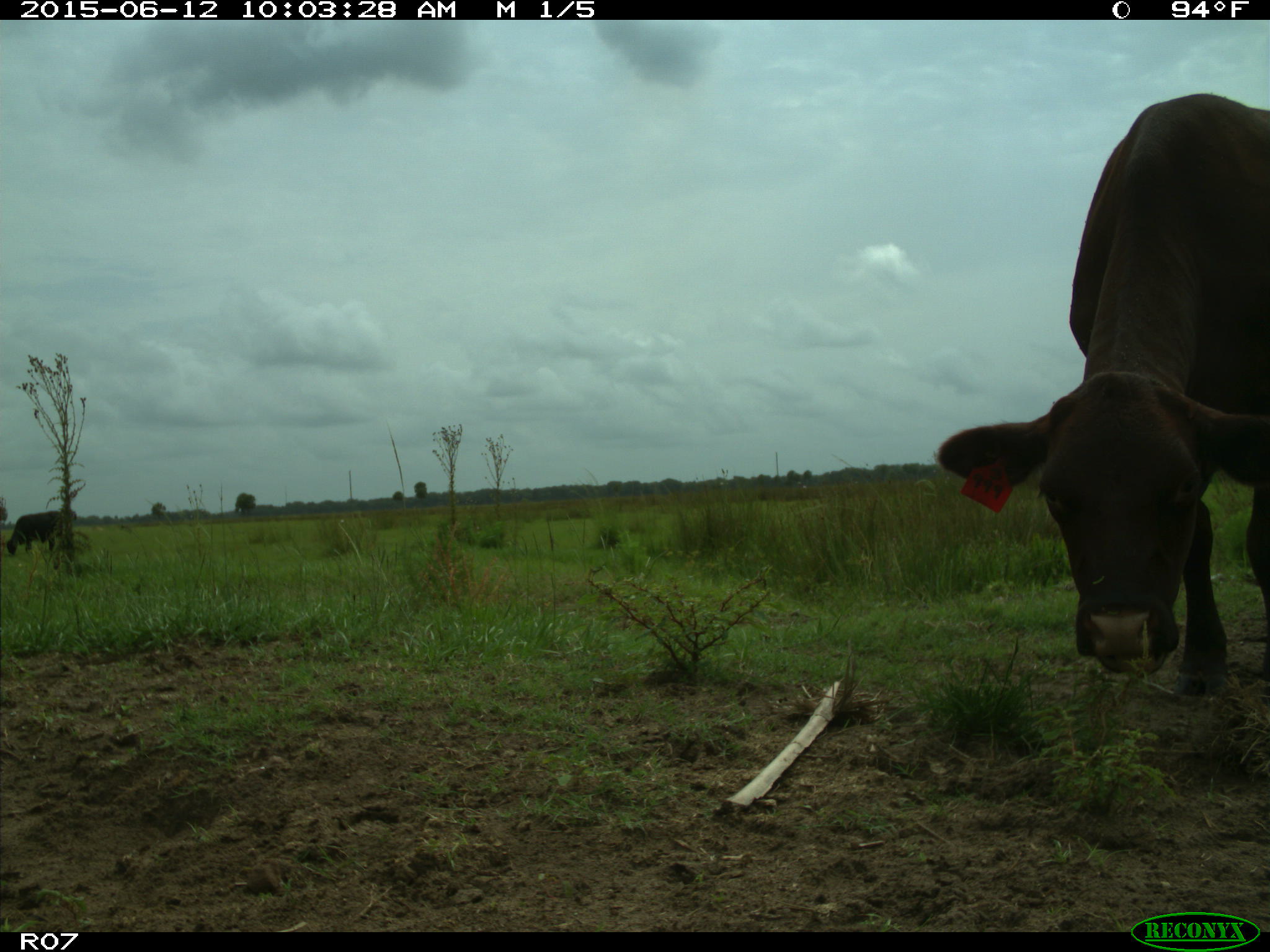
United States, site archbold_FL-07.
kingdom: Animalia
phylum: Chordata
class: Mammalia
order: Artiodactyla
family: Bovidae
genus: Bos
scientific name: Bos taurus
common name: domestic cow